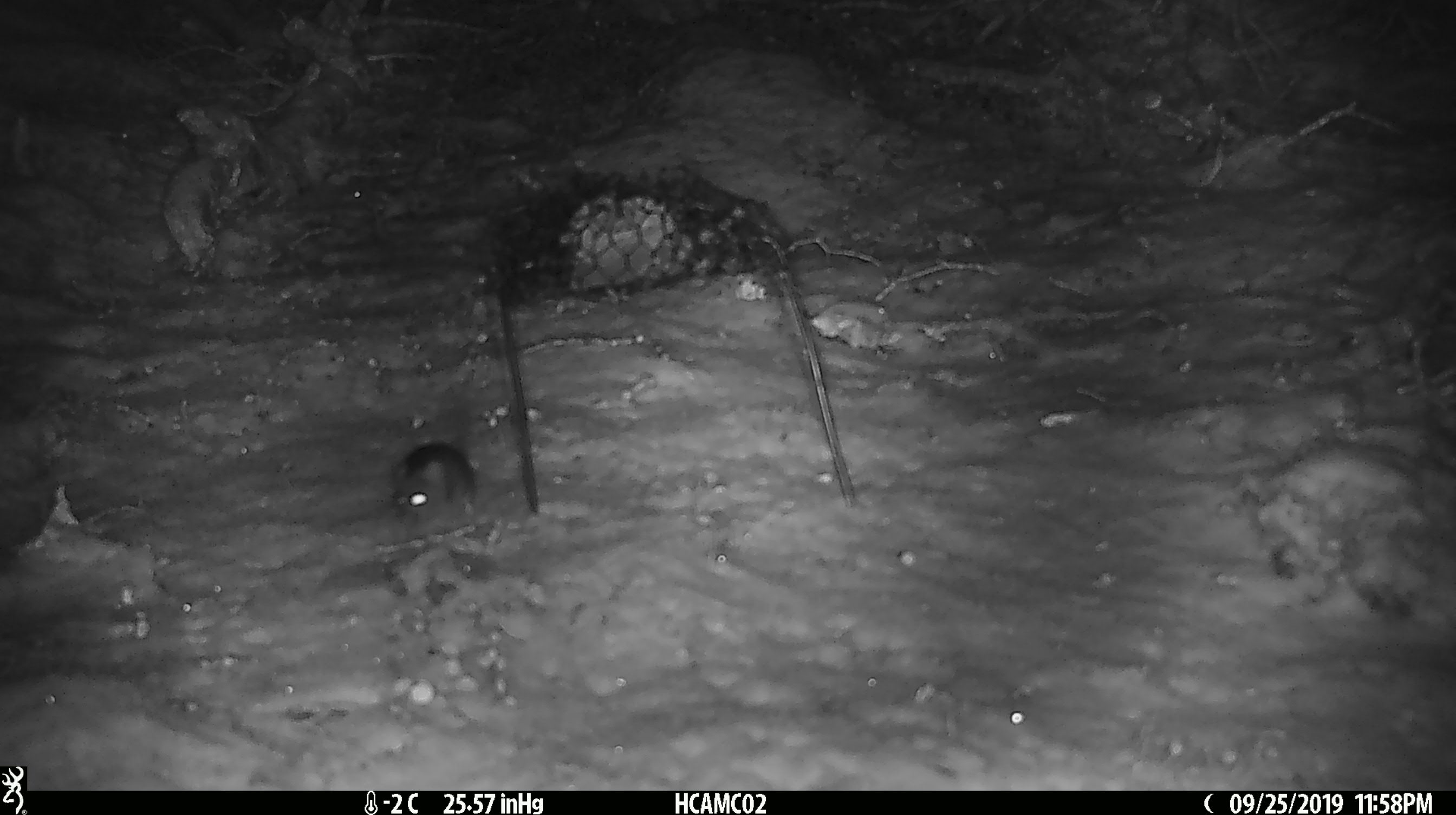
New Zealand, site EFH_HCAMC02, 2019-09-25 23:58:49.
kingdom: Animalia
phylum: Chordata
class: Mammalia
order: Rodentia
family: Muridae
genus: Mus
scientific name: Mus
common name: mouse